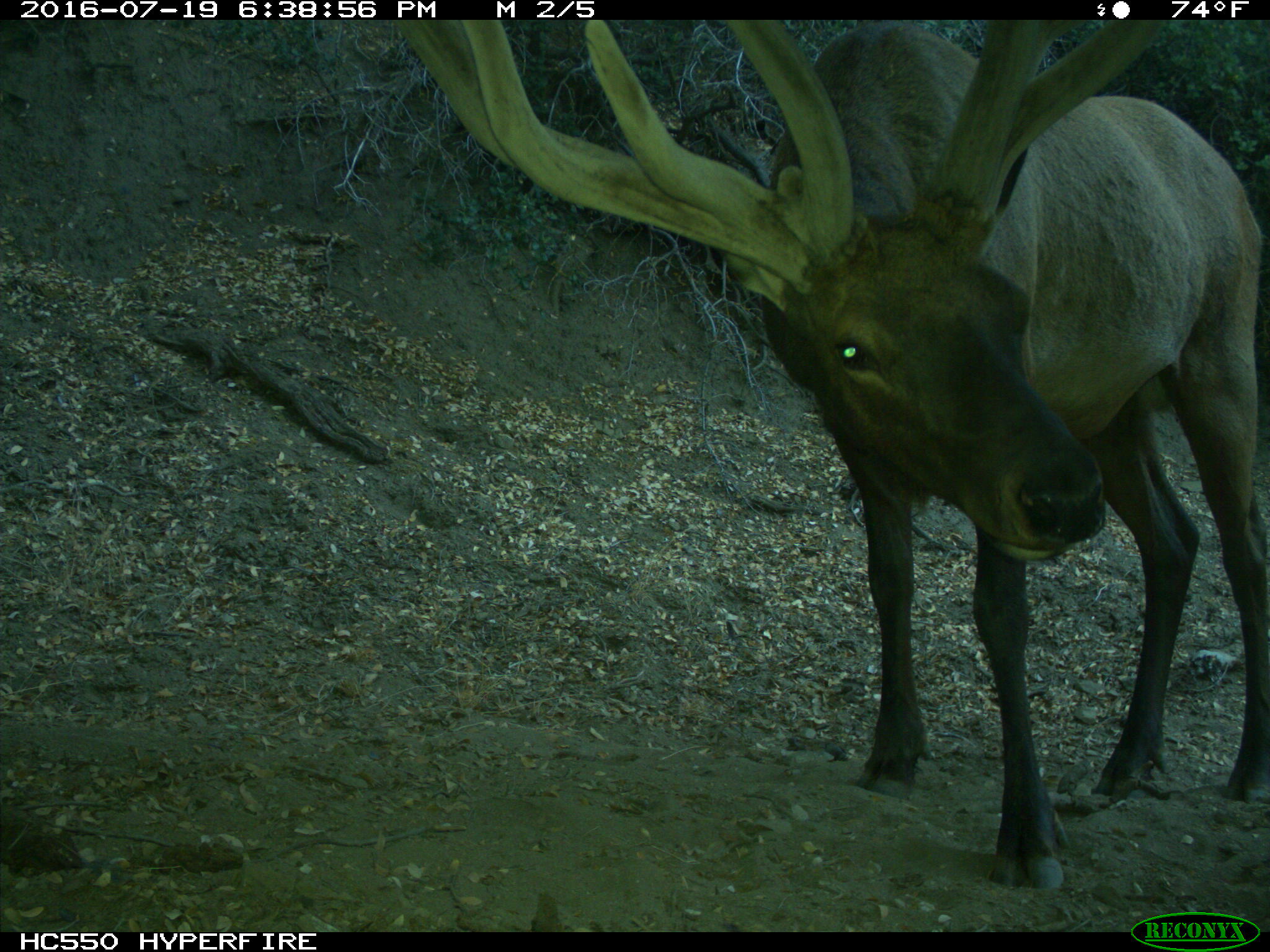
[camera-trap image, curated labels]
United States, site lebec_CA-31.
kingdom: Animalia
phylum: Chordata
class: Mammalia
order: Artiodactyla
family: Cervidae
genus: Cervus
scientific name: Cervus canadensis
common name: elk